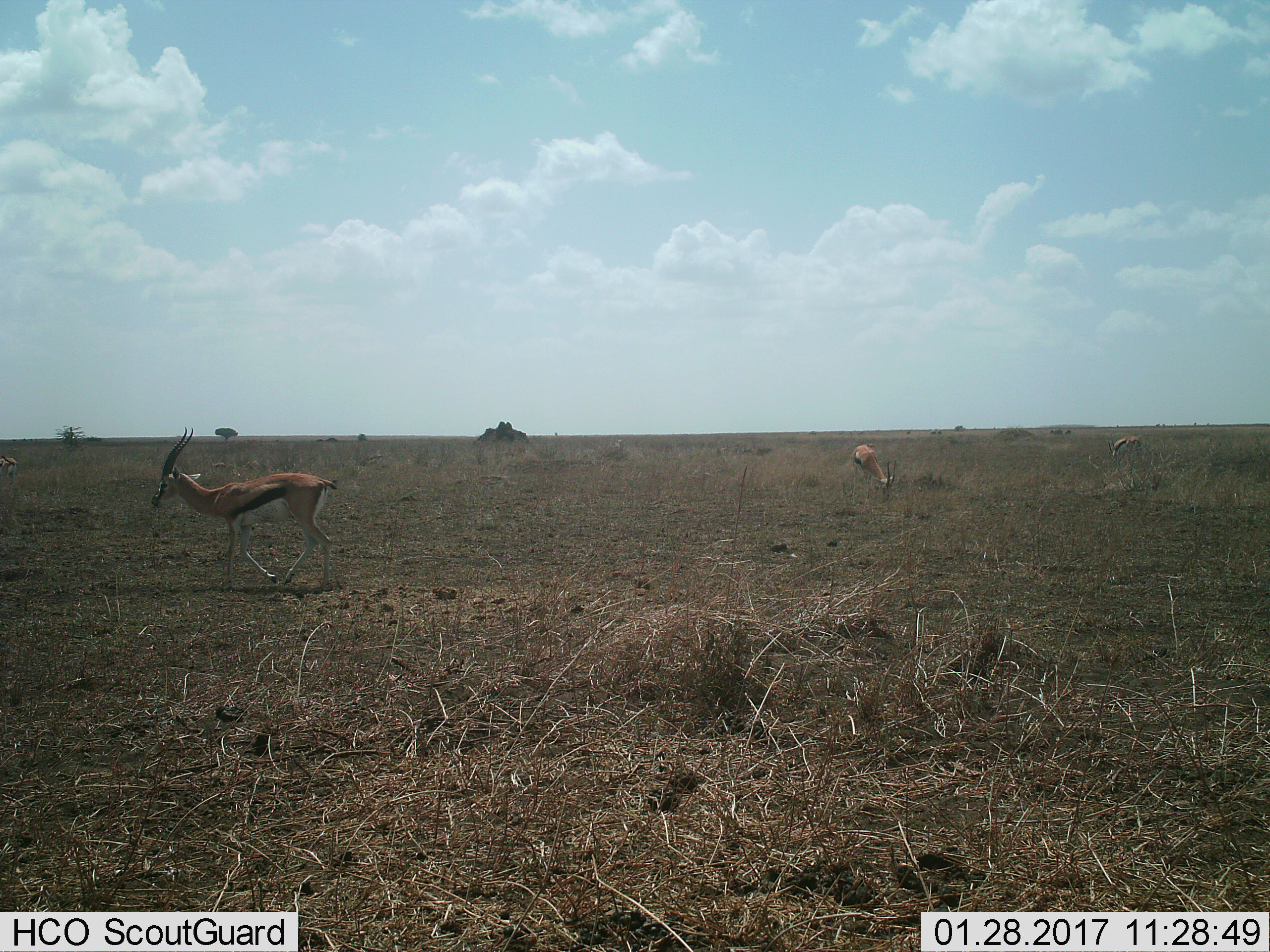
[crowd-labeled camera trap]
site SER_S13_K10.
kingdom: Animalia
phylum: Chordata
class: Mammalia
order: Artiodactyla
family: Bovidae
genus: Eudorcas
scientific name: Eudorcas thomsonii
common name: thomson's gazelle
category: gazellethomsons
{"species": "gazellethomsons (thomson's gazelle) (Eudorcas thomsonii)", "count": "4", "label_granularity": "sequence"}